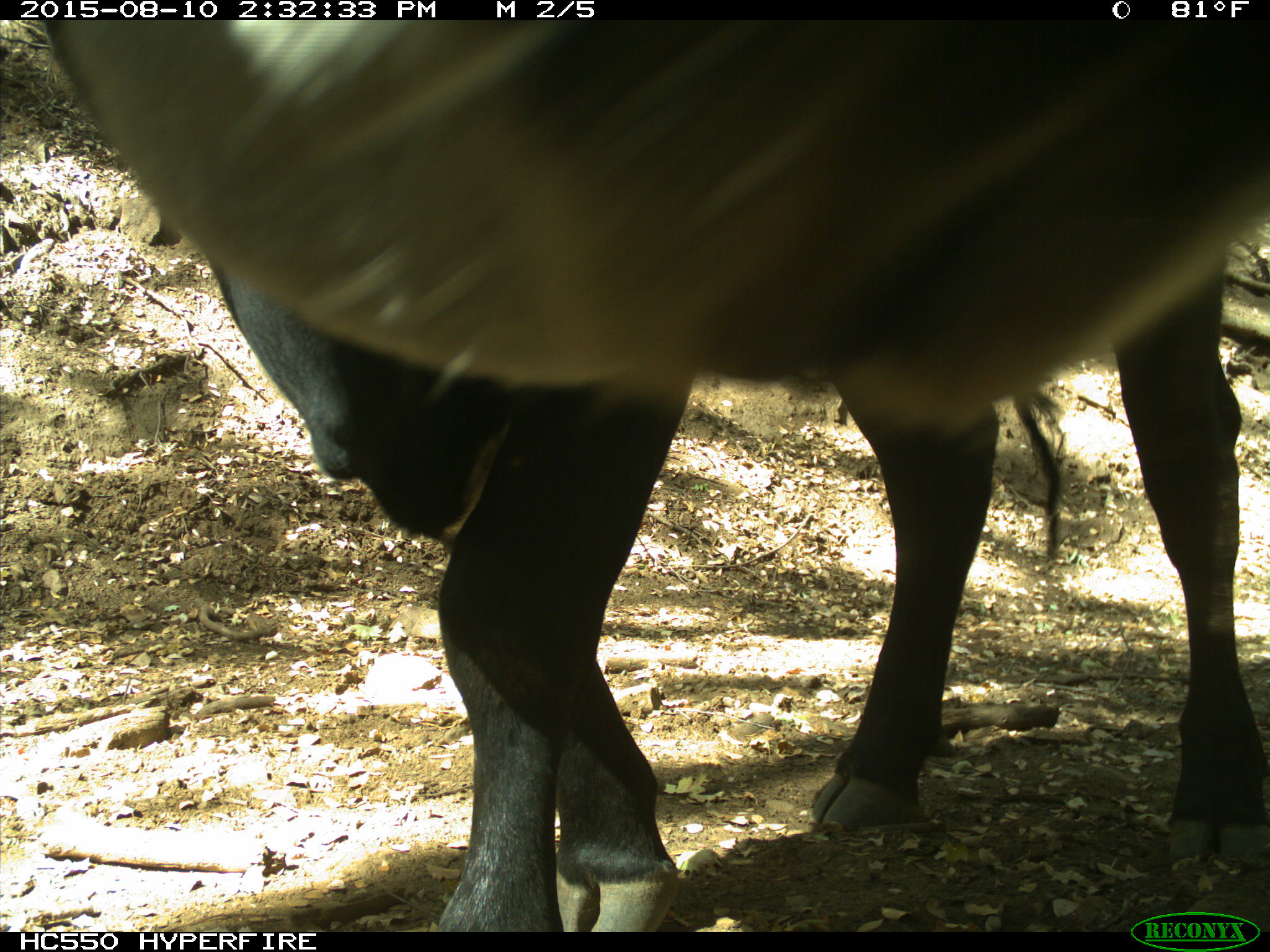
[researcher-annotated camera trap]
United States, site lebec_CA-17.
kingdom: Animalia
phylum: Chordata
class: Mammalia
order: Artiodactyla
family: Bovidae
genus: Bos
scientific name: Bos taurus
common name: domestic cow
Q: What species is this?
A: Bos taurus (domestic cow).